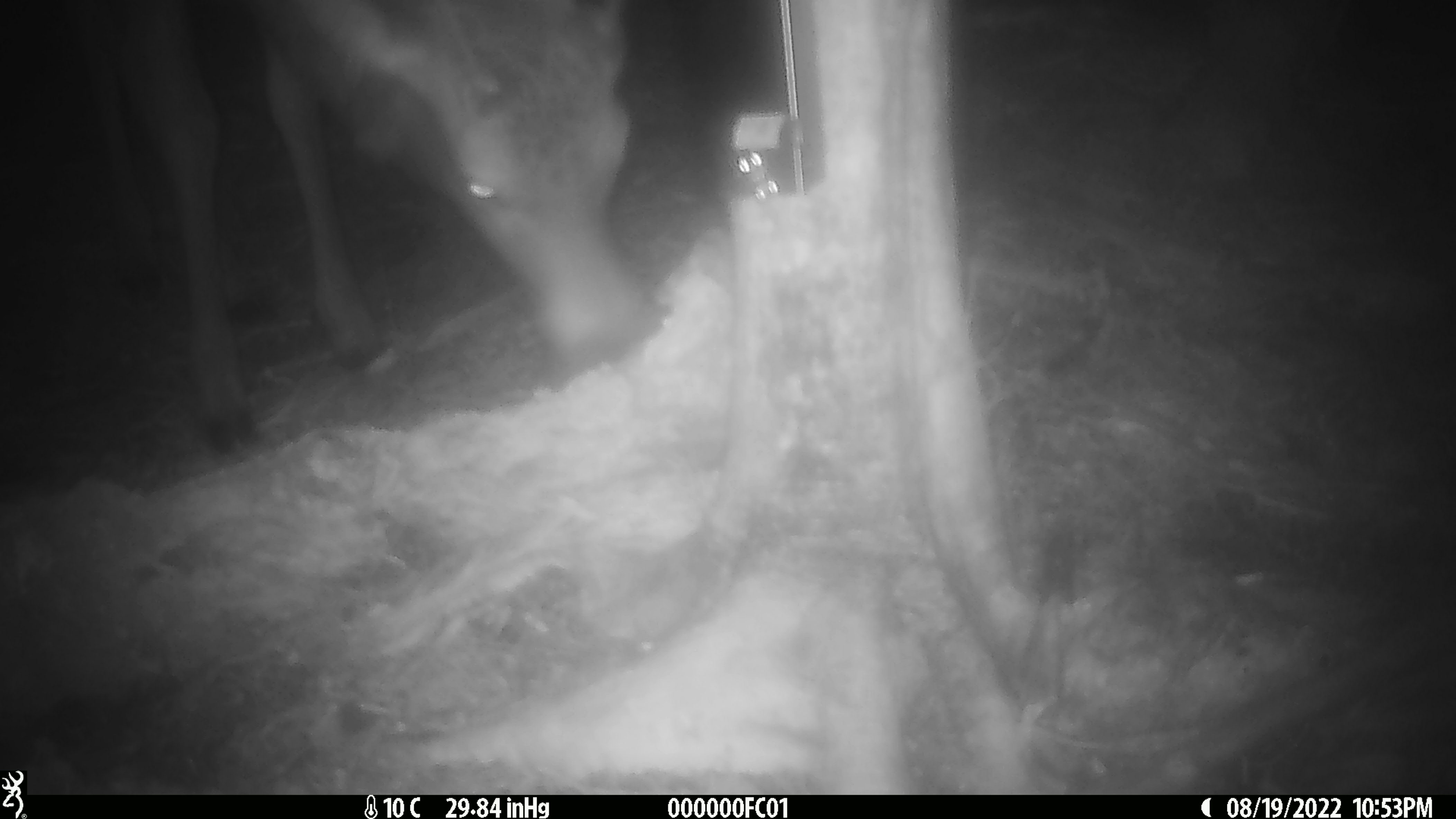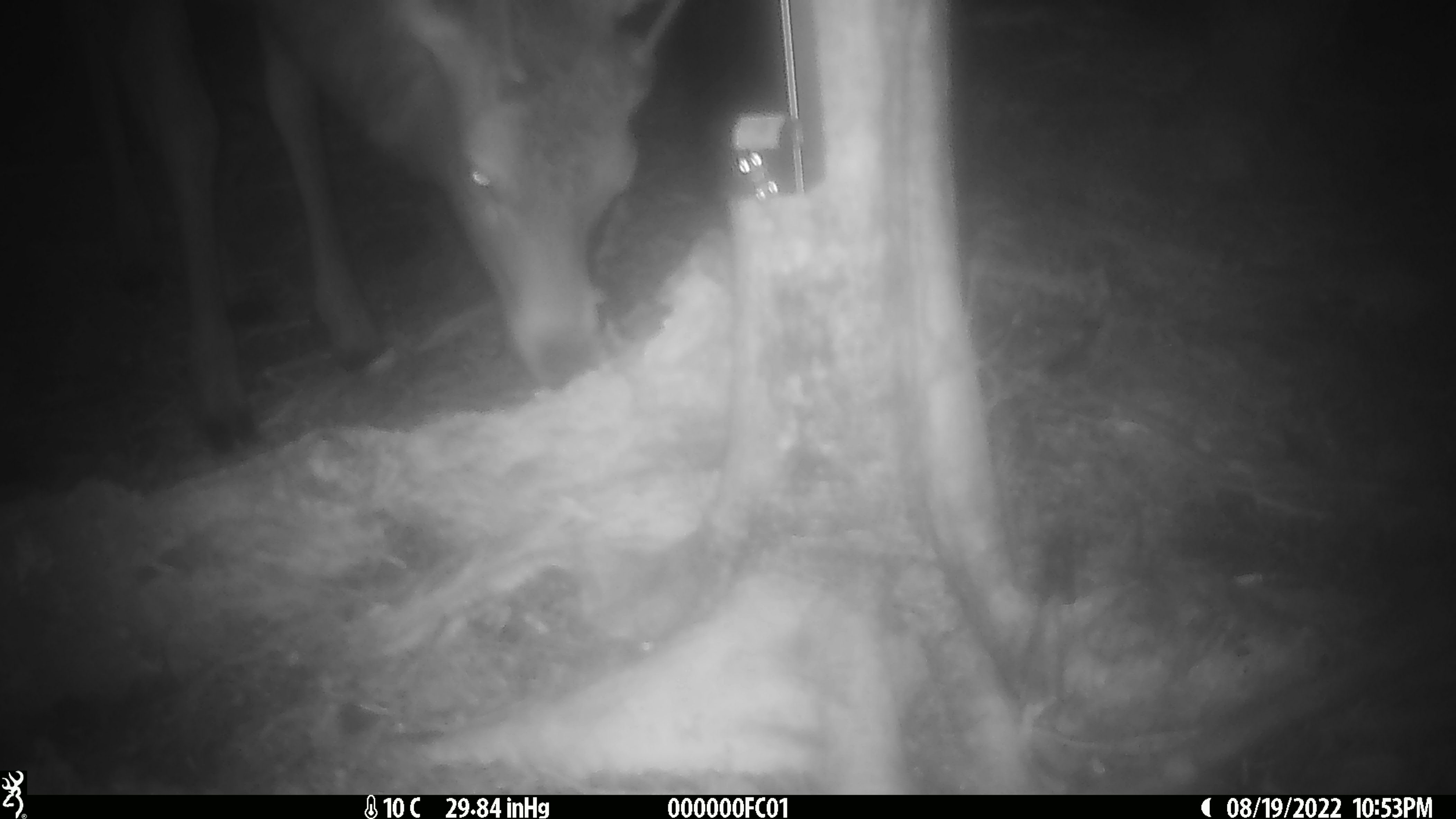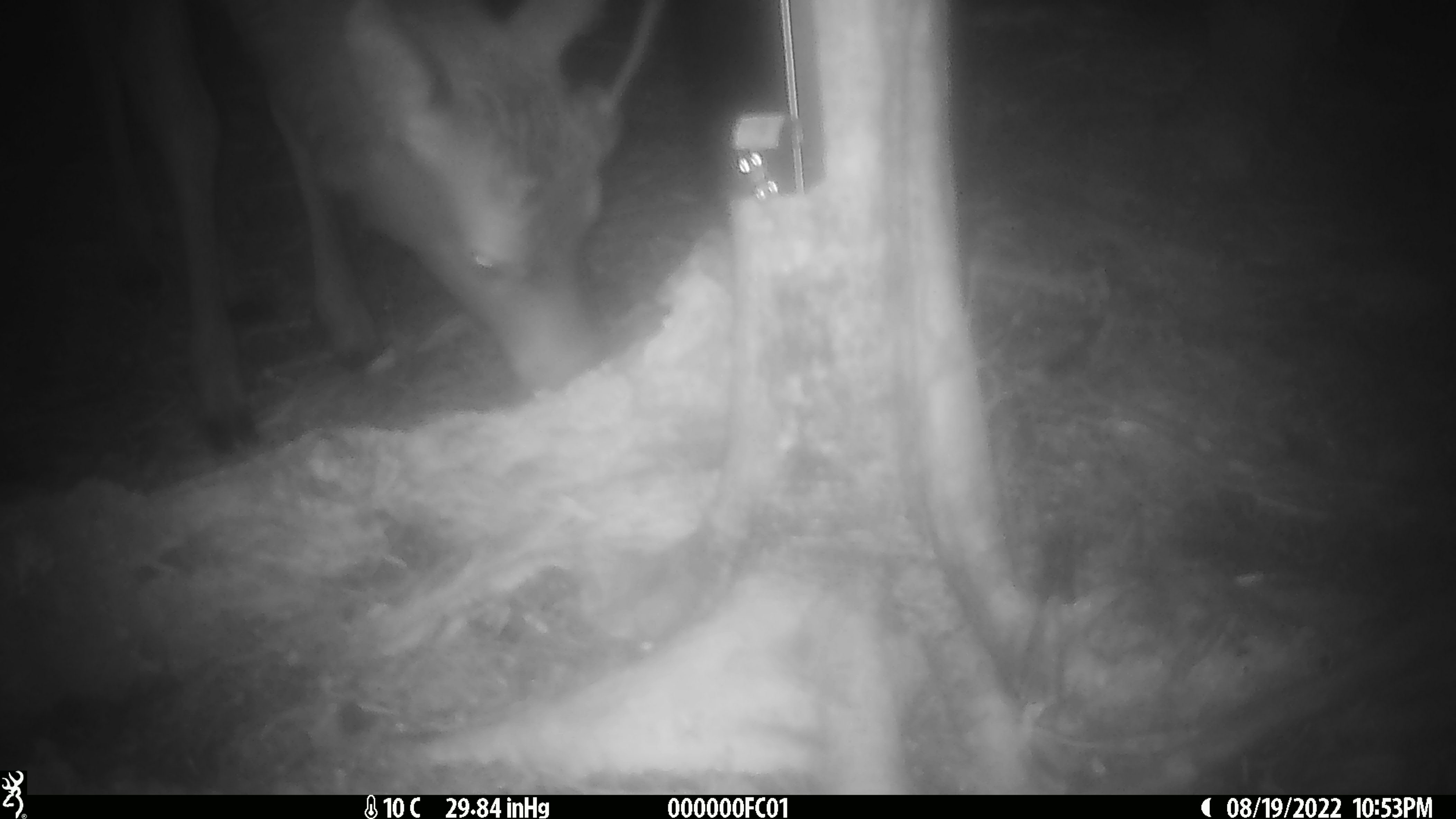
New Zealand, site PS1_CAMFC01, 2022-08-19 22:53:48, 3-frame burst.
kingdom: Animalia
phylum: Chordata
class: Mammalia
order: Artiodactyla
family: Cervidae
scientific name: Cervidae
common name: deer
Deer (Cervidae).